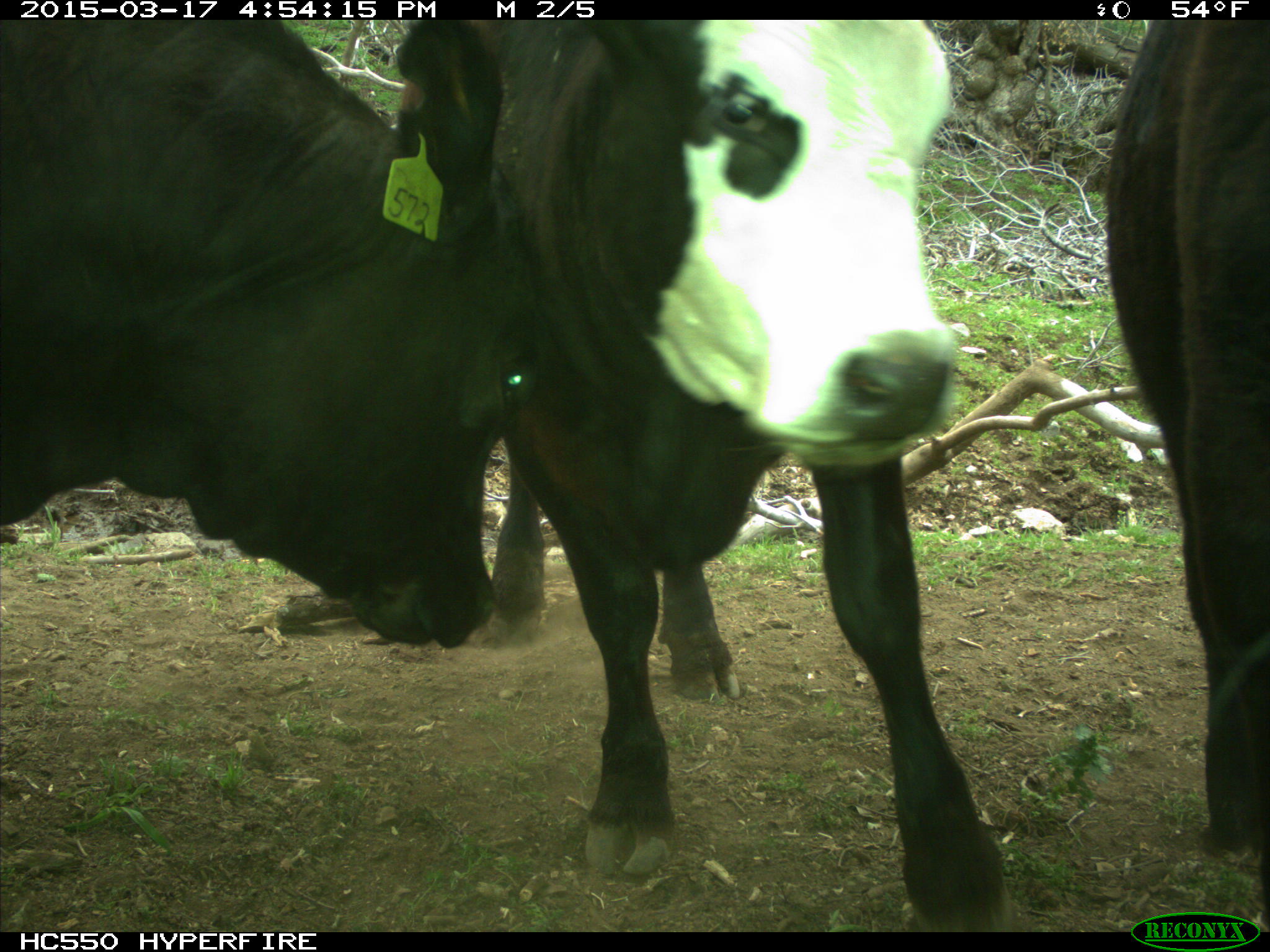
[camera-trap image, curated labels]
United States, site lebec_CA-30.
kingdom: Animalia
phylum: Chordata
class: Mammalia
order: Artiodactyla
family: Bovidae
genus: Bos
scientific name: Bos taurus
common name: domestic cow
Bos taurus (domestic cow).